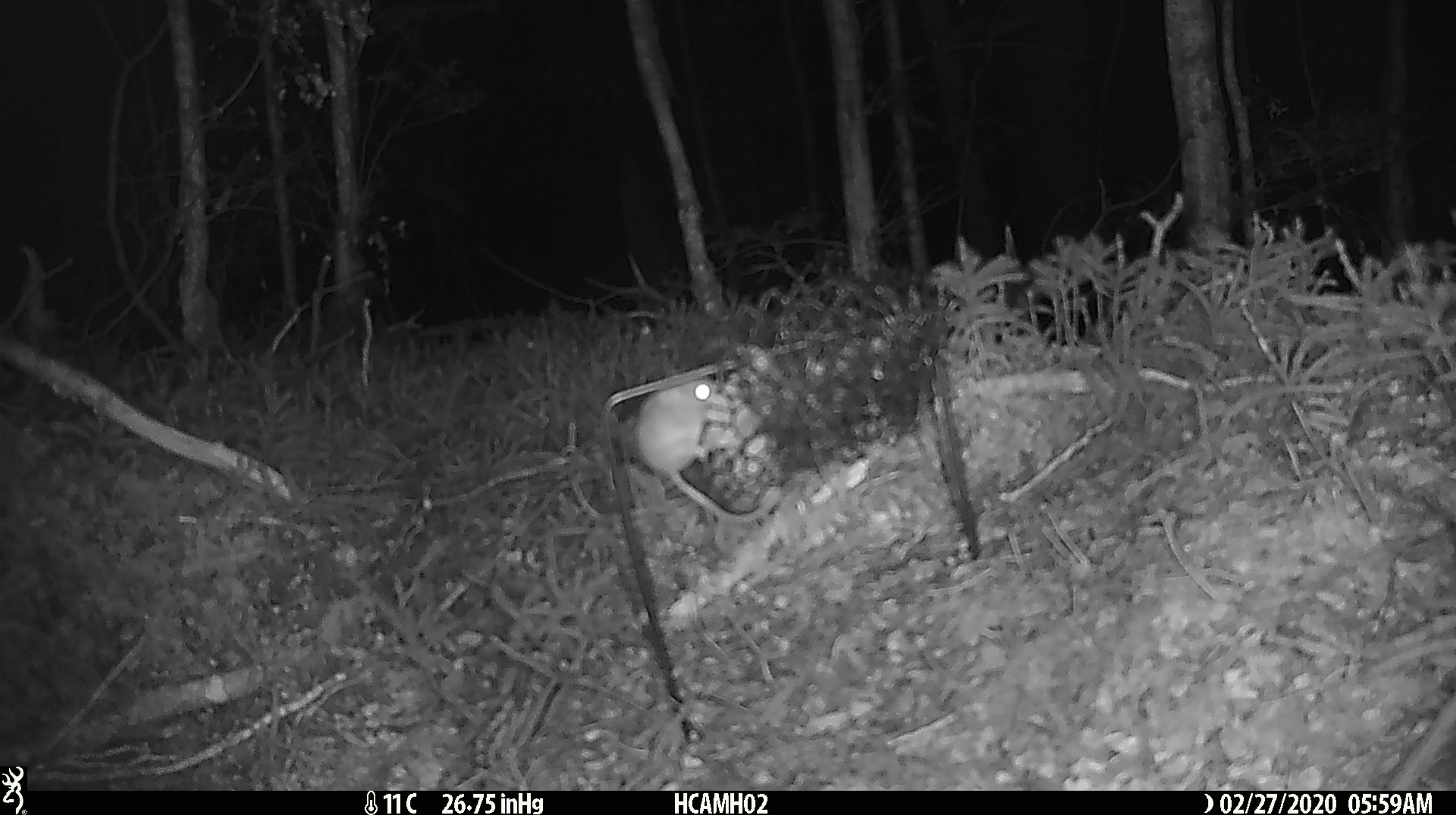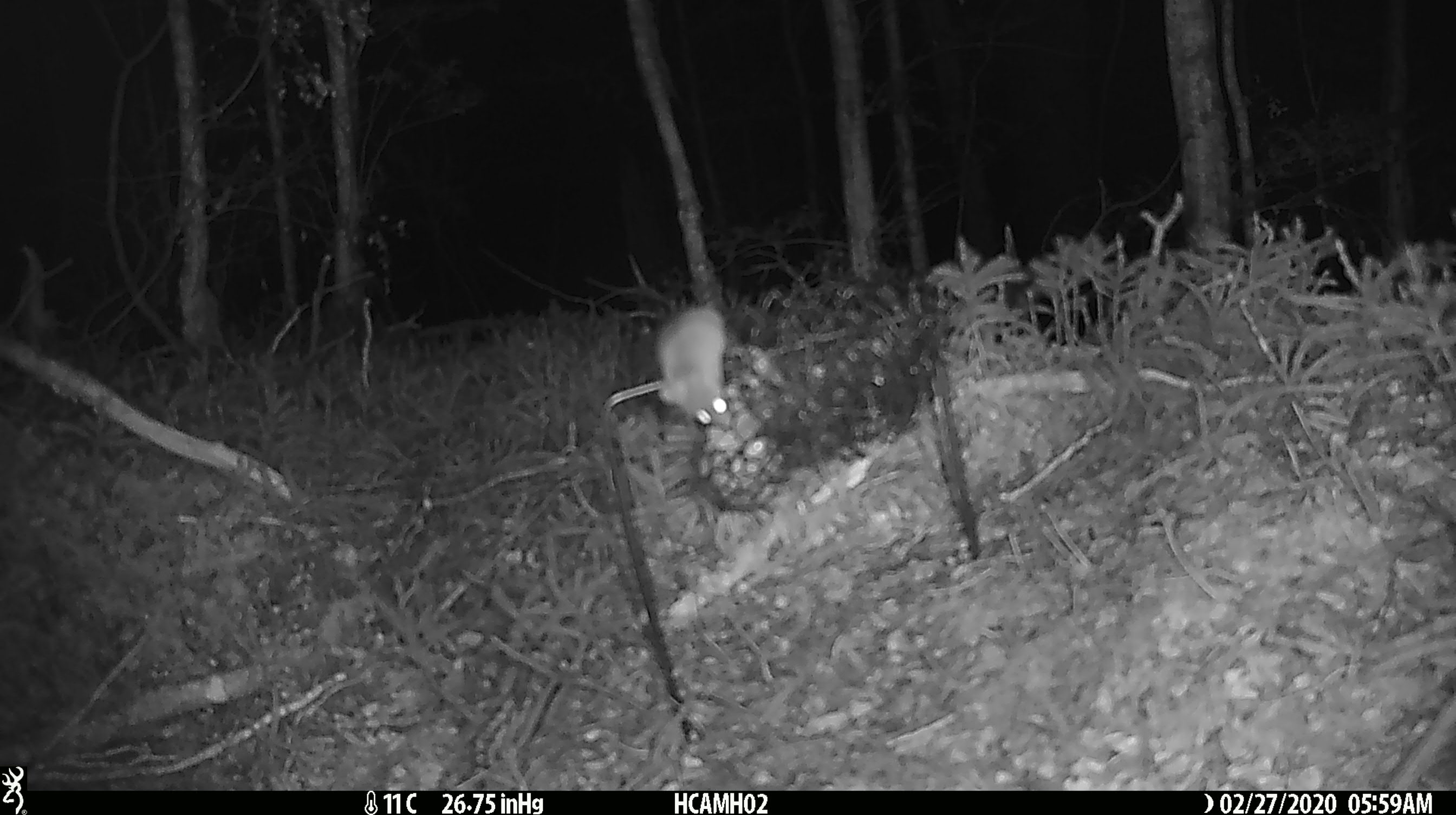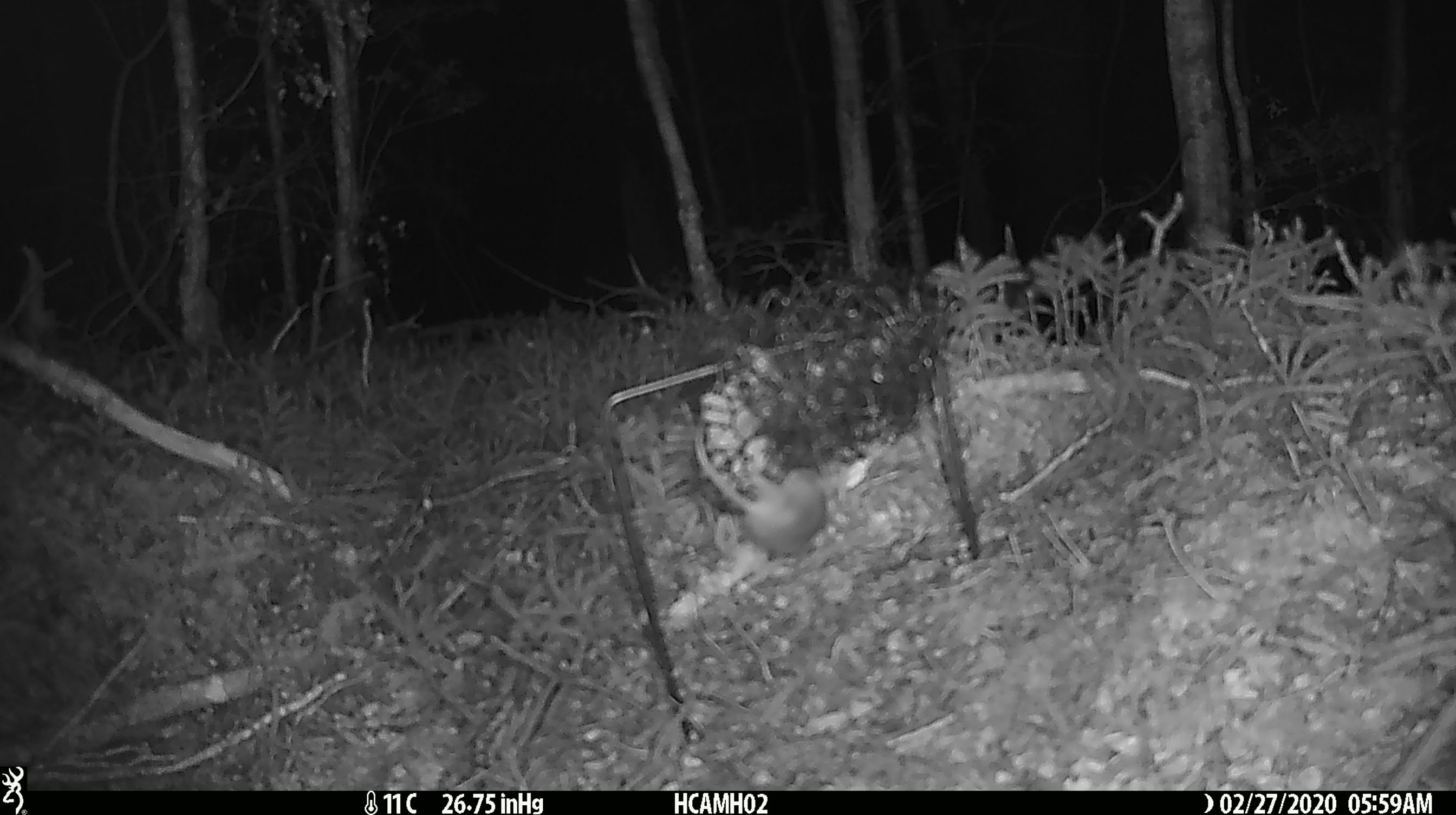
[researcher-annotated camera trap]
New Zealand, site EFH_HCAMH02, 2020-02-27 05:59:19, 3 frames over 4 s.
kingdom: Animalia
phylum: Chordata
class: Mammalia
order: Rodentia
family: Muridae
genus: Mus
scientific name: Mus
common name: mouse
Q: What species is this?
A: Mouse (Mus).